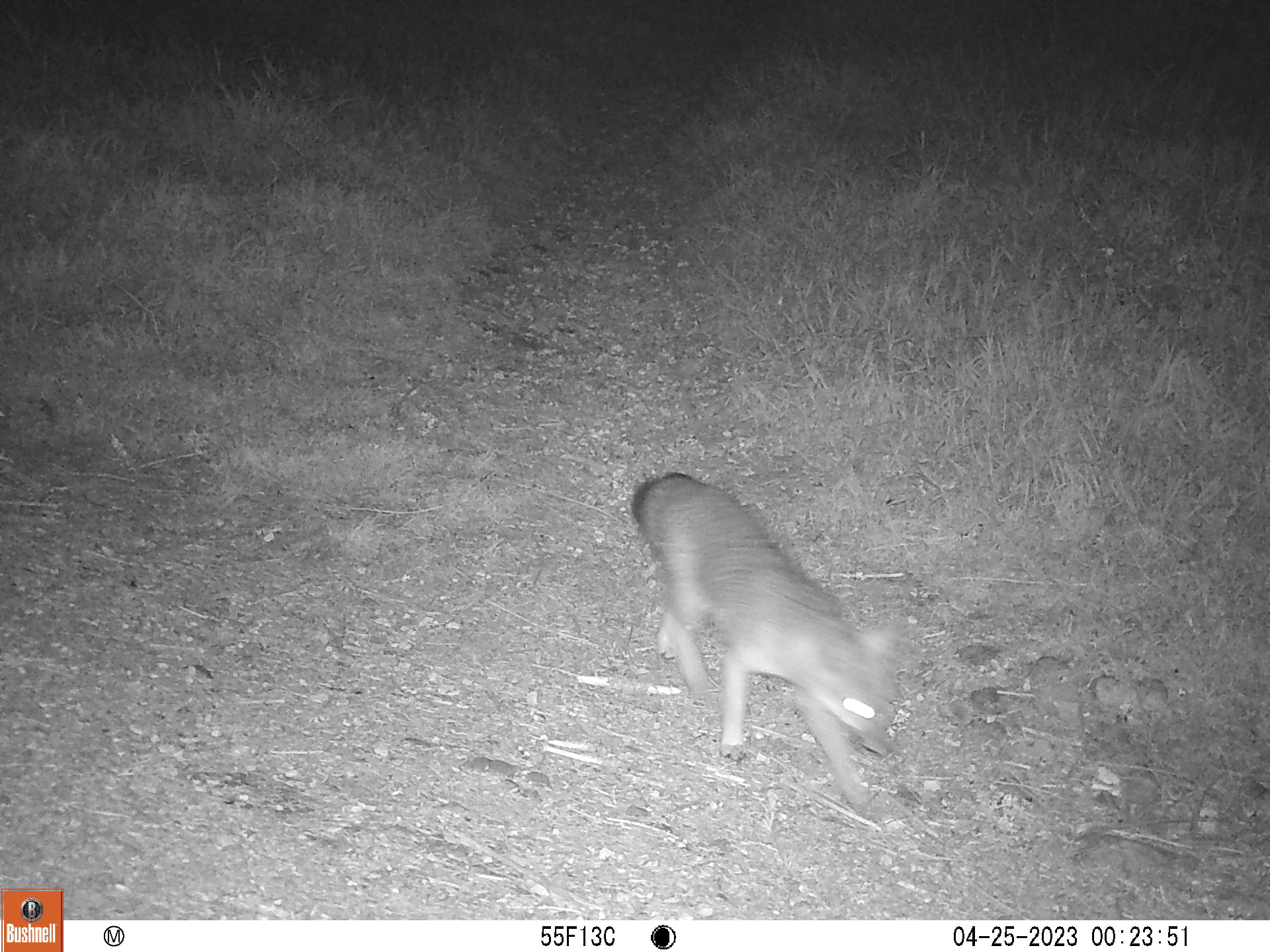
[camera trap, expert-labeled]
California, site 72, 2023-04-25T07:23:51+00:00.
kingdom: Animalia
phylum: Chordata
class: Mammalia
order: Carnivora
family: Canidae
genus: Urocyon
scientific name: Urocyon cinereoargenteus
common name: gray fox